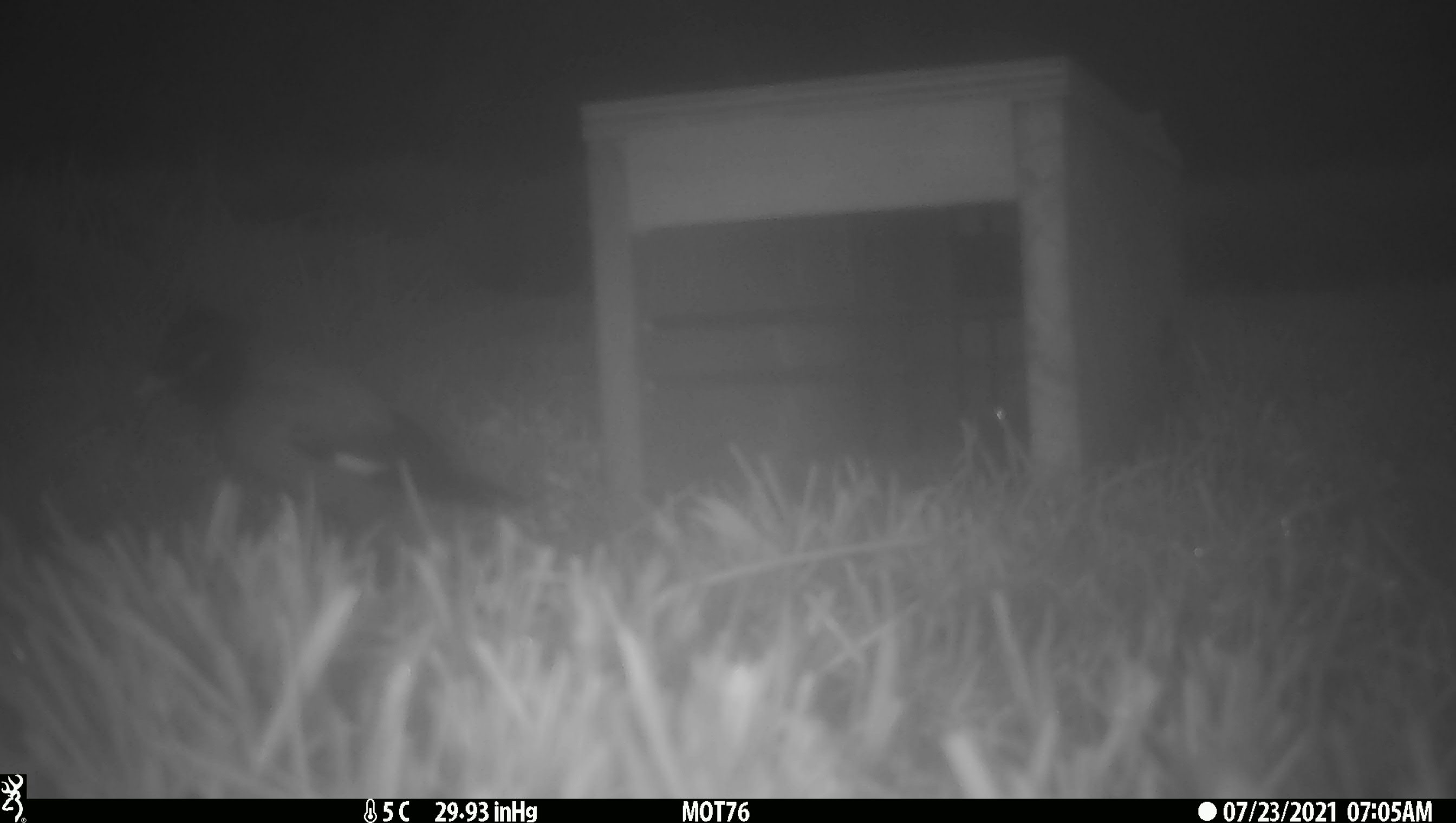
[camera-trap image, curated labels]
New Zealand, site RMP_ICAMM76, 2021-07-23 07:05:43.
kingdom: Animalia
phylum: Chordata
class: Aves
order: Passeriformes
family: Sturnidae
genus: Acridotheres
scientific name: Acridotheres tristis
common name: common myna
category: myna